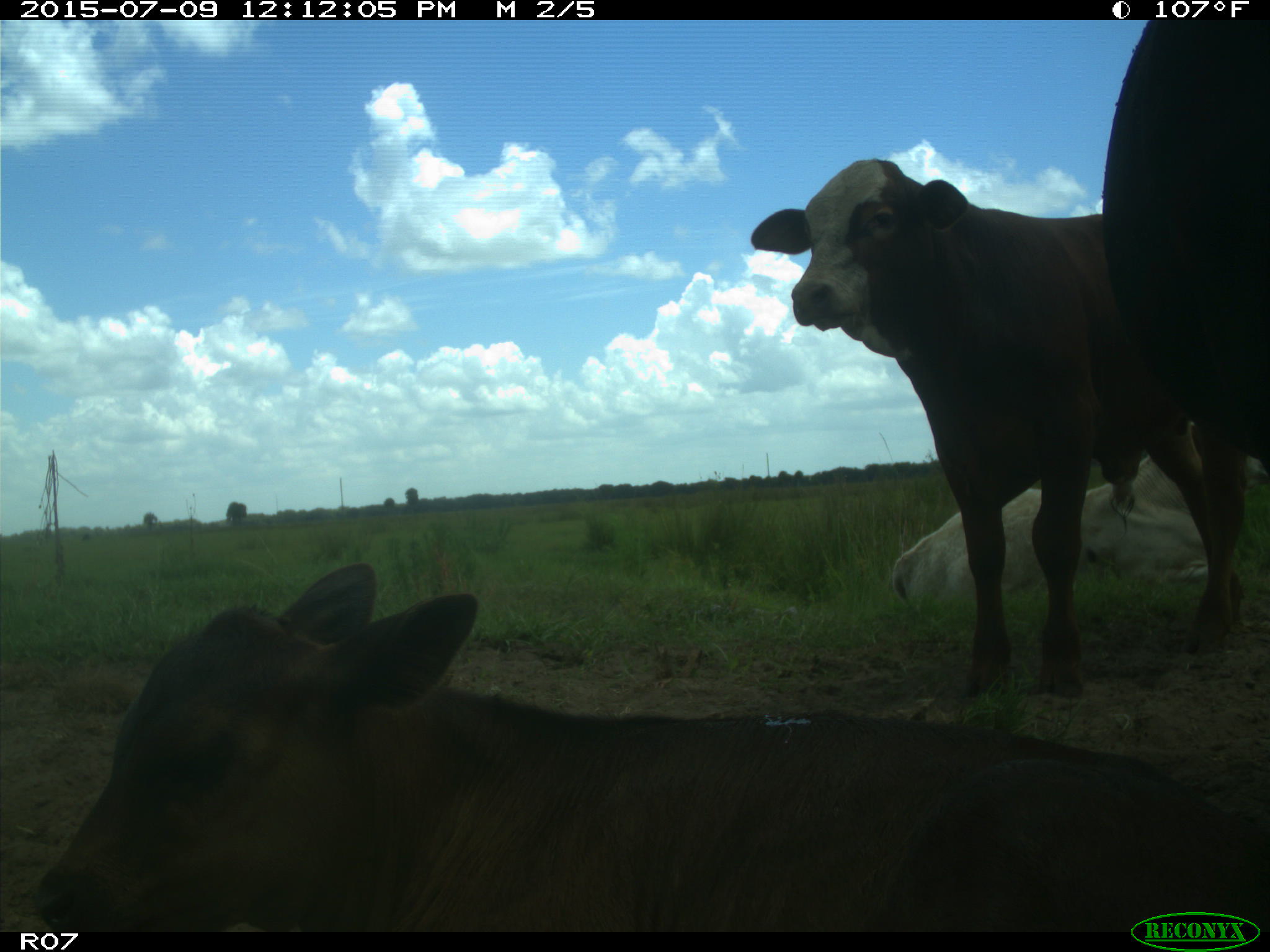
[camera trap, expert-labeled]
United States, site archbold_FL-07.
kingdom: Animalia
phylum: Chordata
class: Mammalia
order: Artiodactyla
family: Bovidae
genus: Bos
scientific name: Bos taurus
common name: domestic cow